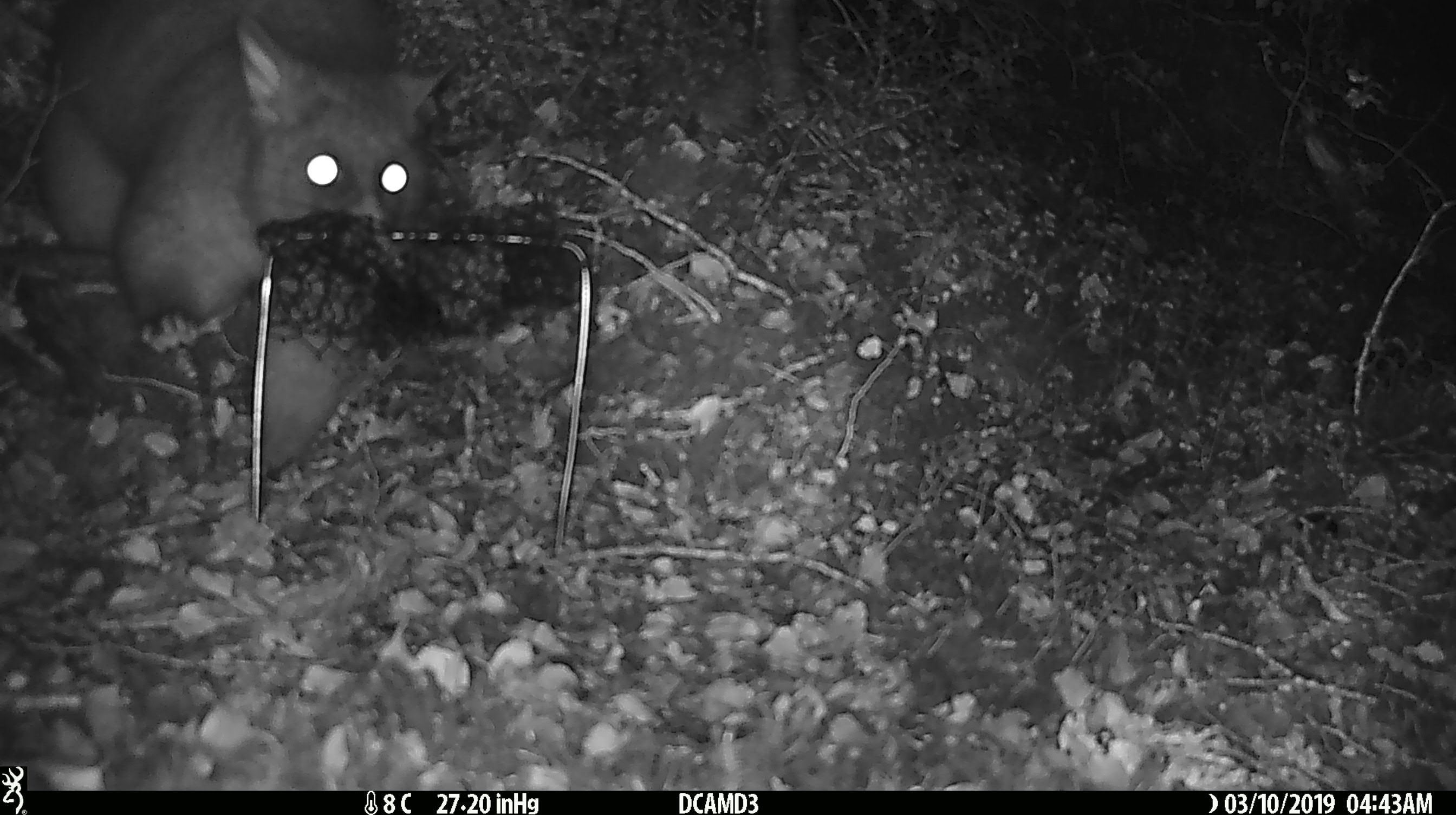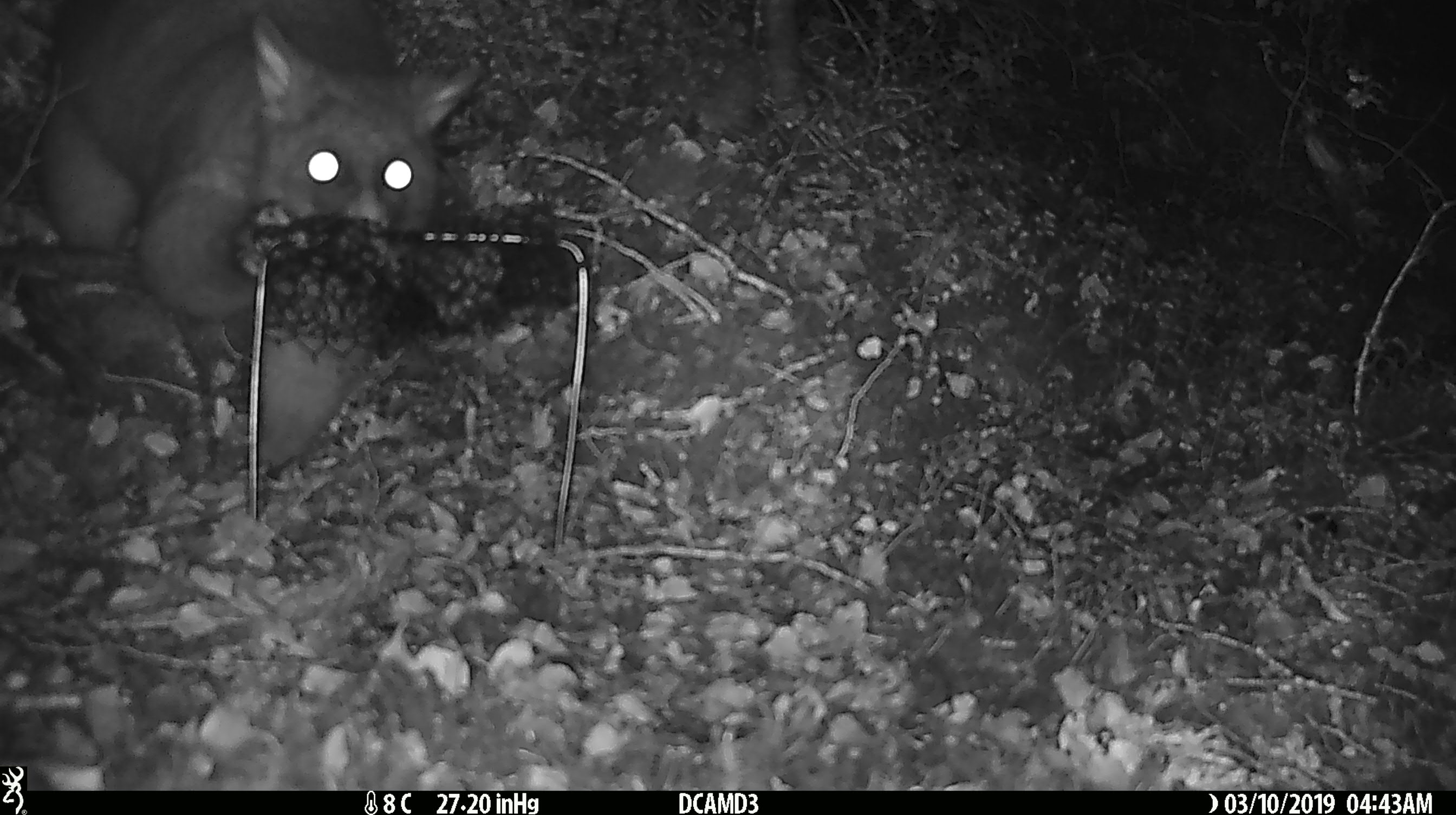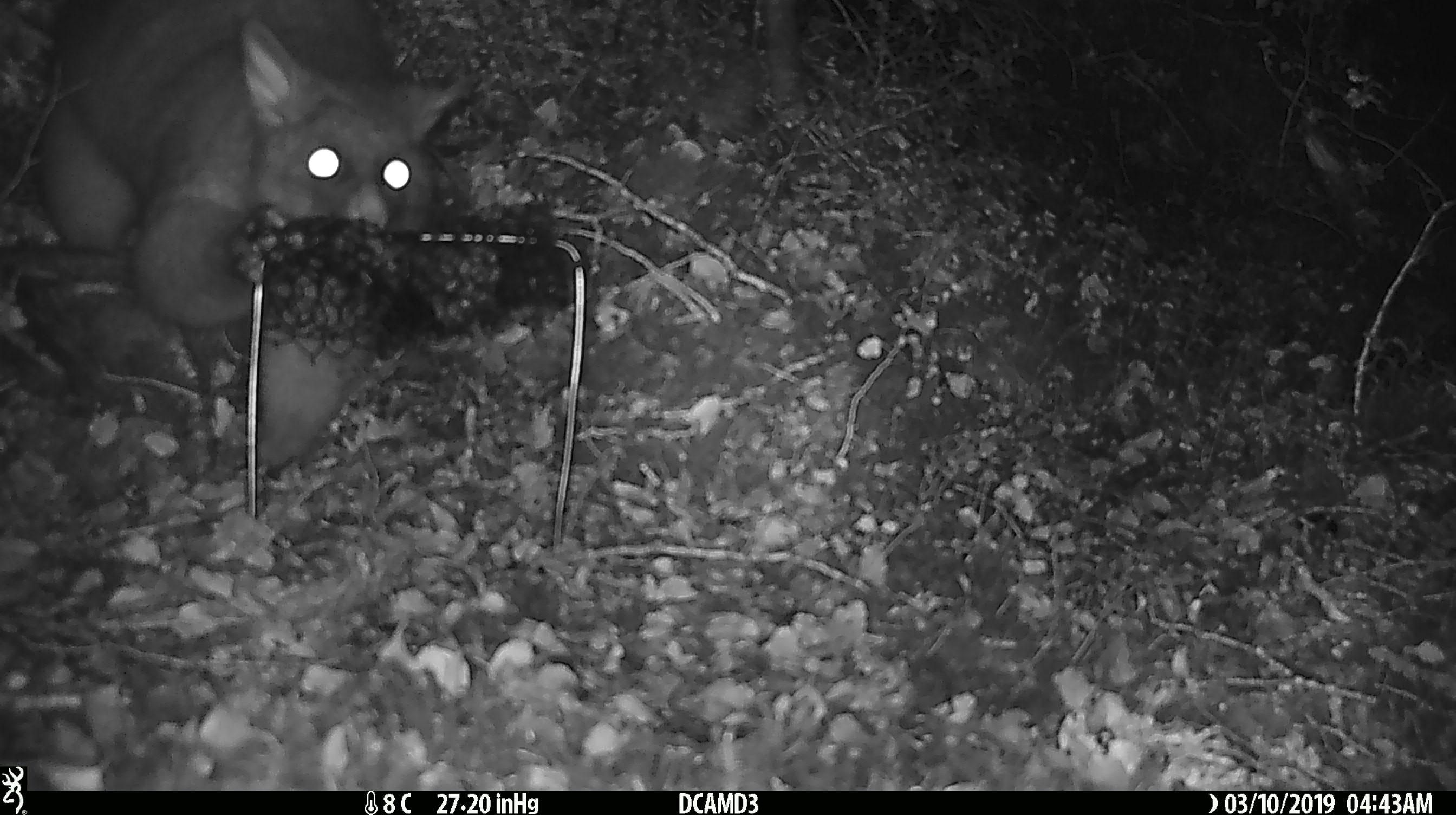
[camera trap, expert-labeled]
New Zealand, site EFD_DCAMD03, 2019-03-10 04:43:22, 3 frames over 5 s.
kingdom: Animalia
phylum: Chordata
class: Mammalia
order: Diprotodontia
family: Phalangeridae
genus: Trichosurus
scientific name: Trichosurus vulpecula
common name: common brushtail possum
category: possum